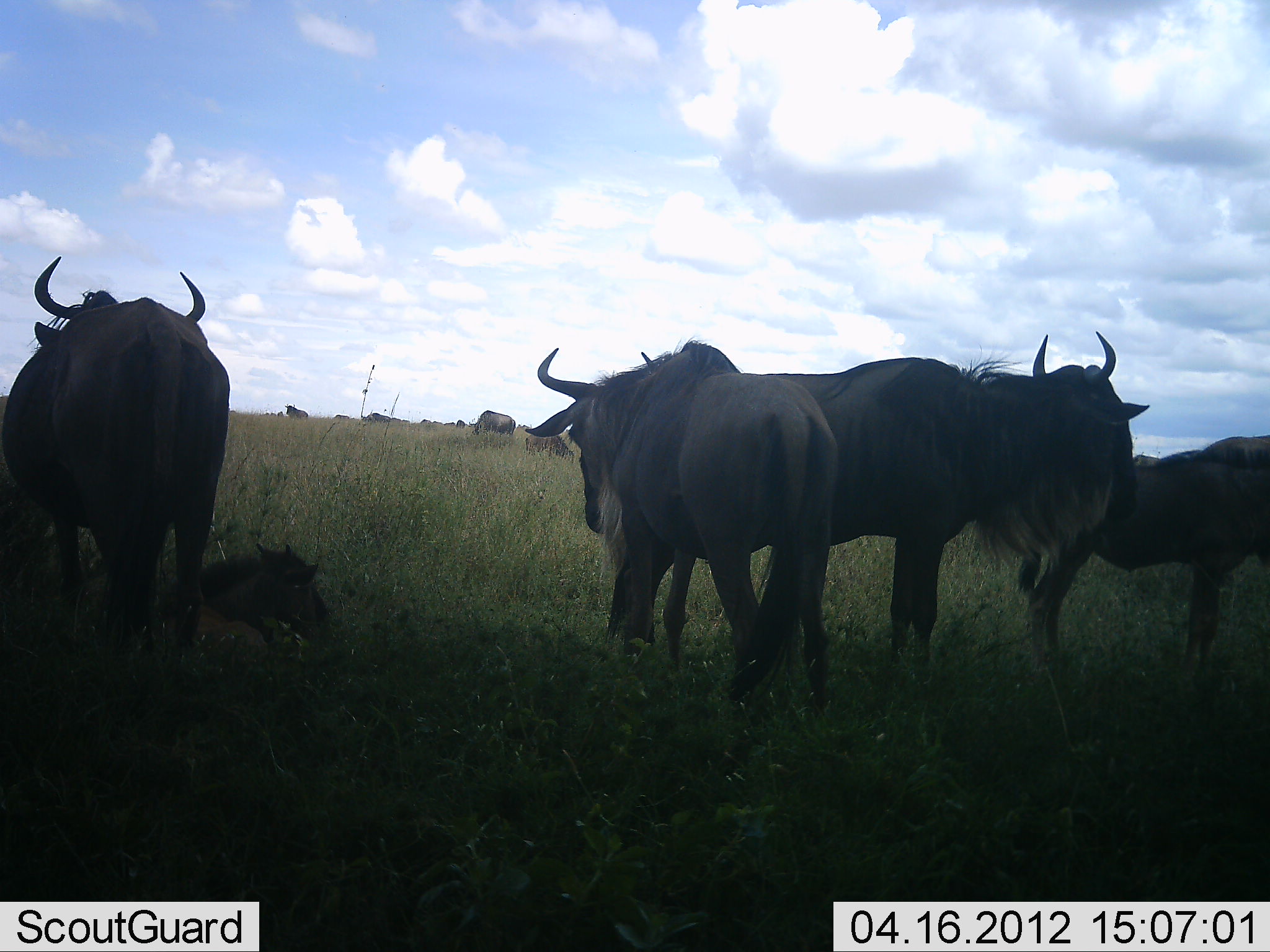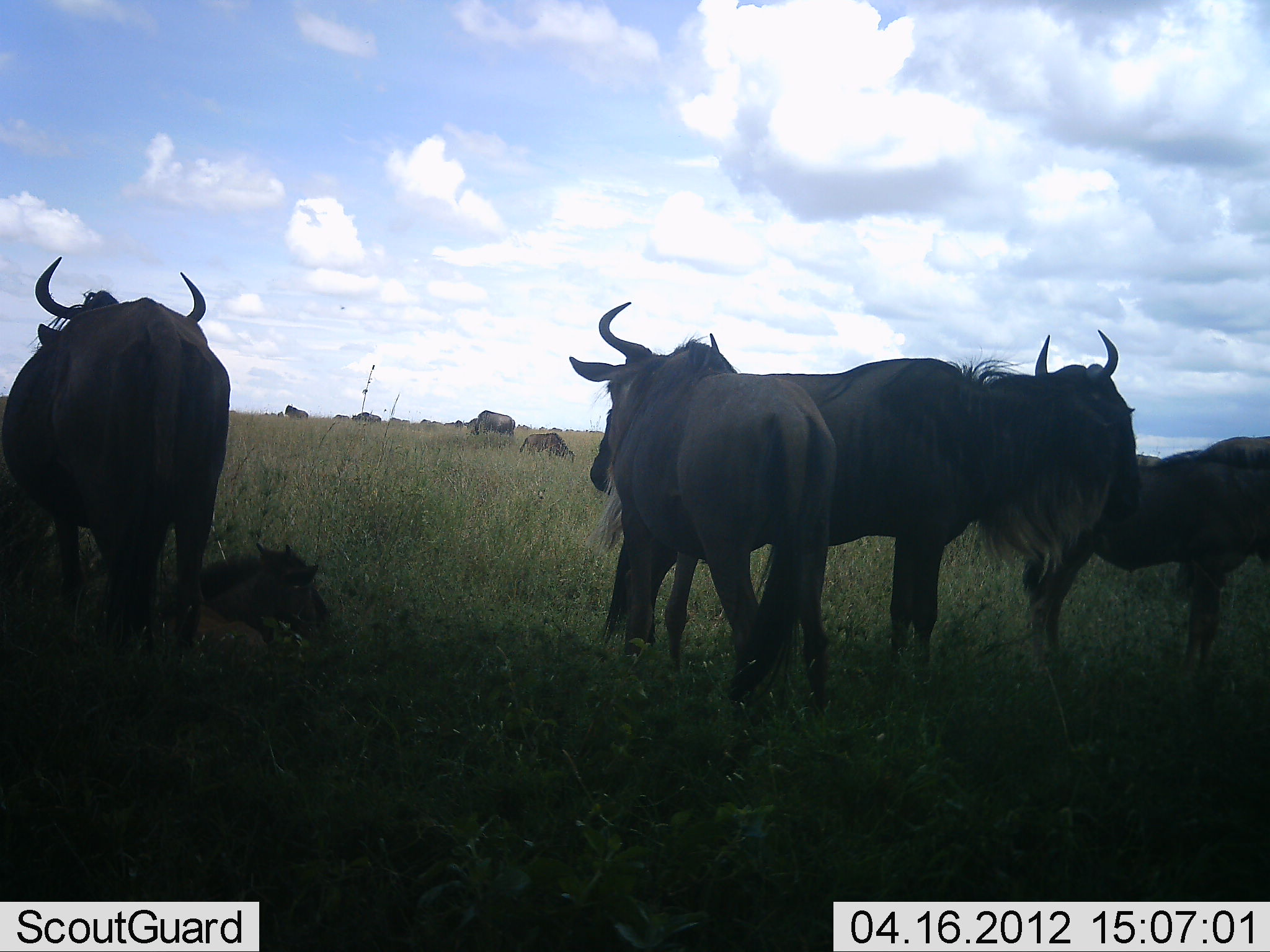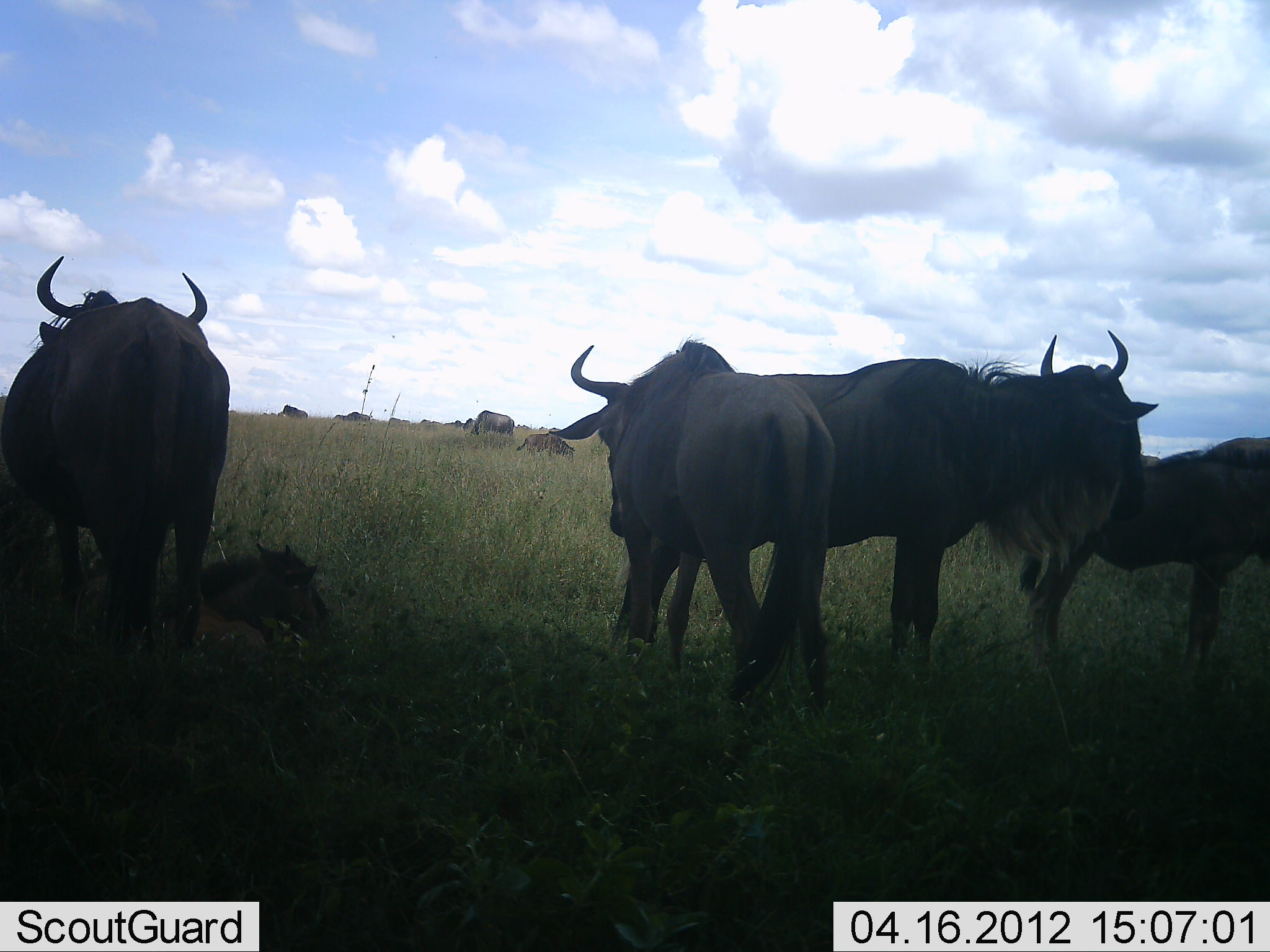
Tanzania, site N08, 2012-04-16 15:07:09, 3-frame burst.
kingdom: Animalia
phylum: Chordata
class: Mammalia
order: Artiodactyla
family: Bovidae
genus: Connochaetes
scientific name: Connochaetes taurinus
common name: blue wildebeest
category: wildebeest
Wildebeest (blue wildebeest) (Connochaetes taurinus), count 11-50. Behavior (volunteer vote fractions): standing 100%, resting 73%, moving 12%, interacting 12%. Young present (vote fraction): 46%. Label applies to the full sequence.